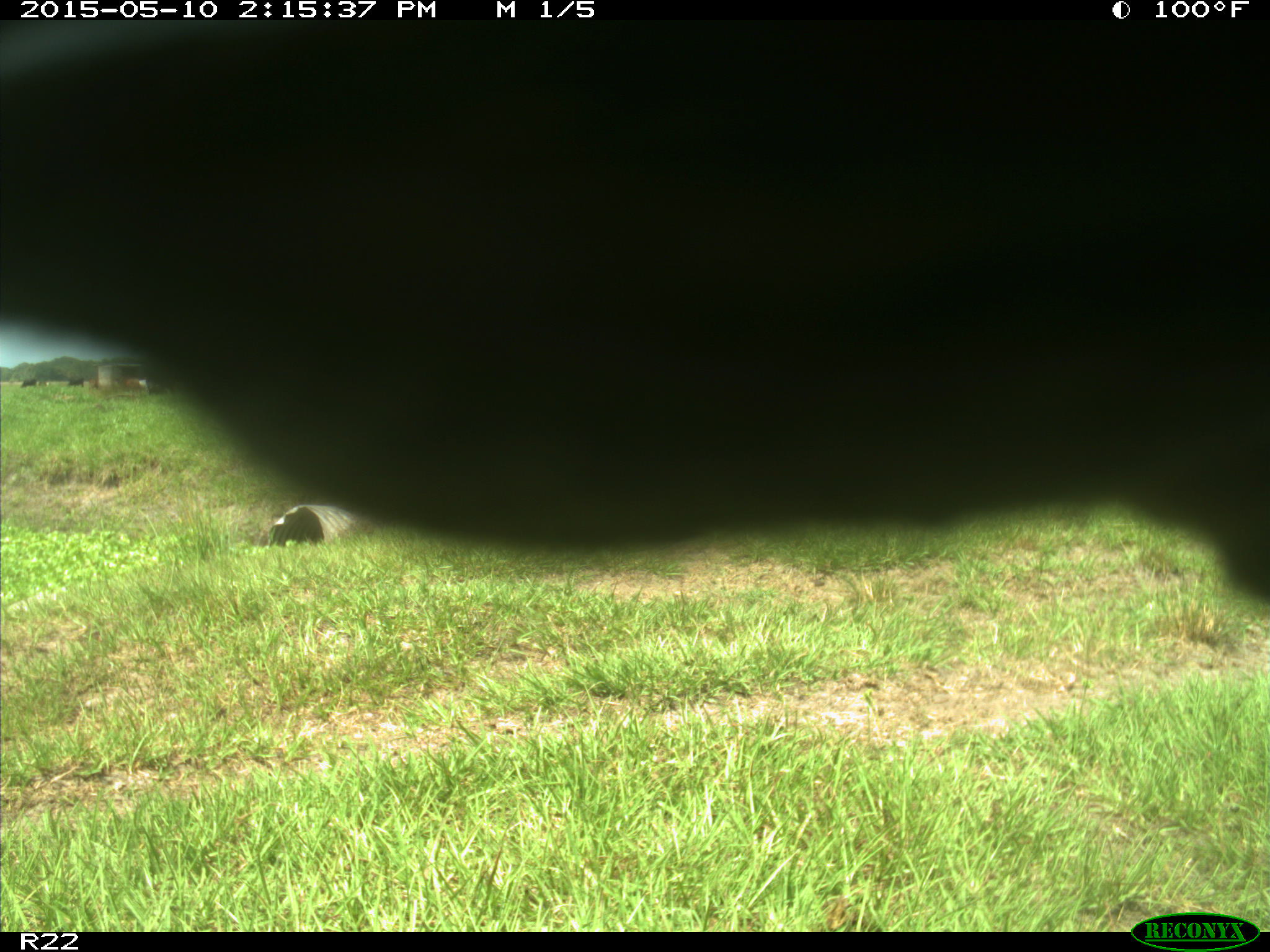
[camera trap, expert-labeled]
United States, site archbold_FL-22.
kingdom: Animalia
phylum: Chordata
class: Mammalia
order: Artiodactyla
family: Bovidae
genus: Bos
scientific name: Bos taurus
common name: domestic cow